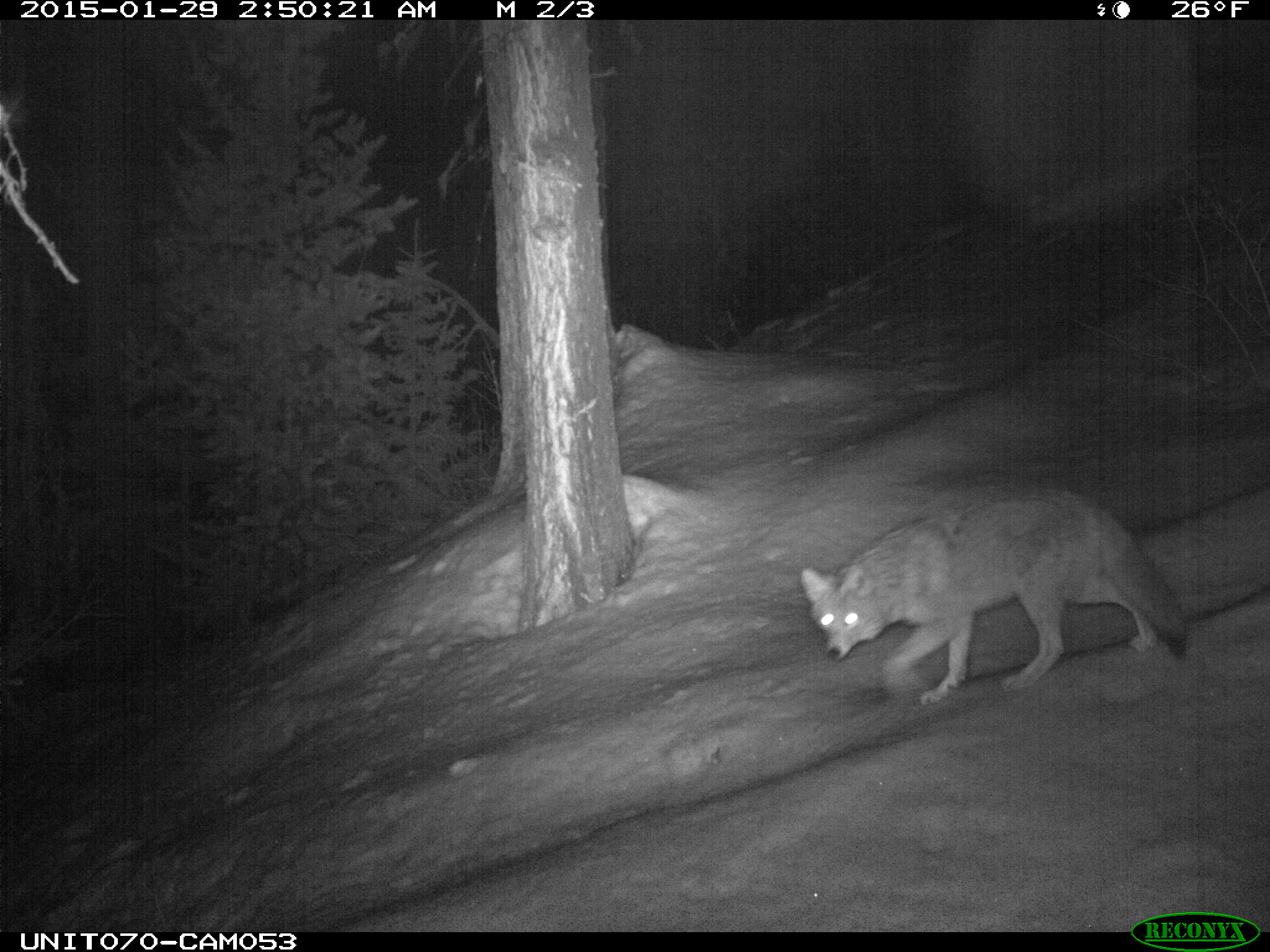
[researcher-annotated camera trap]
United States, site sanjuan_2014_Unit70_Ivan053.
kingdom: Animalia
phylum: Chordata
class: Mammalia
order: Carnivora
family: Canidae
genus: Canis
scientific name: Canis latrans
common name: coyote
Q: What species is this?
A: Canis latrans (coyote).